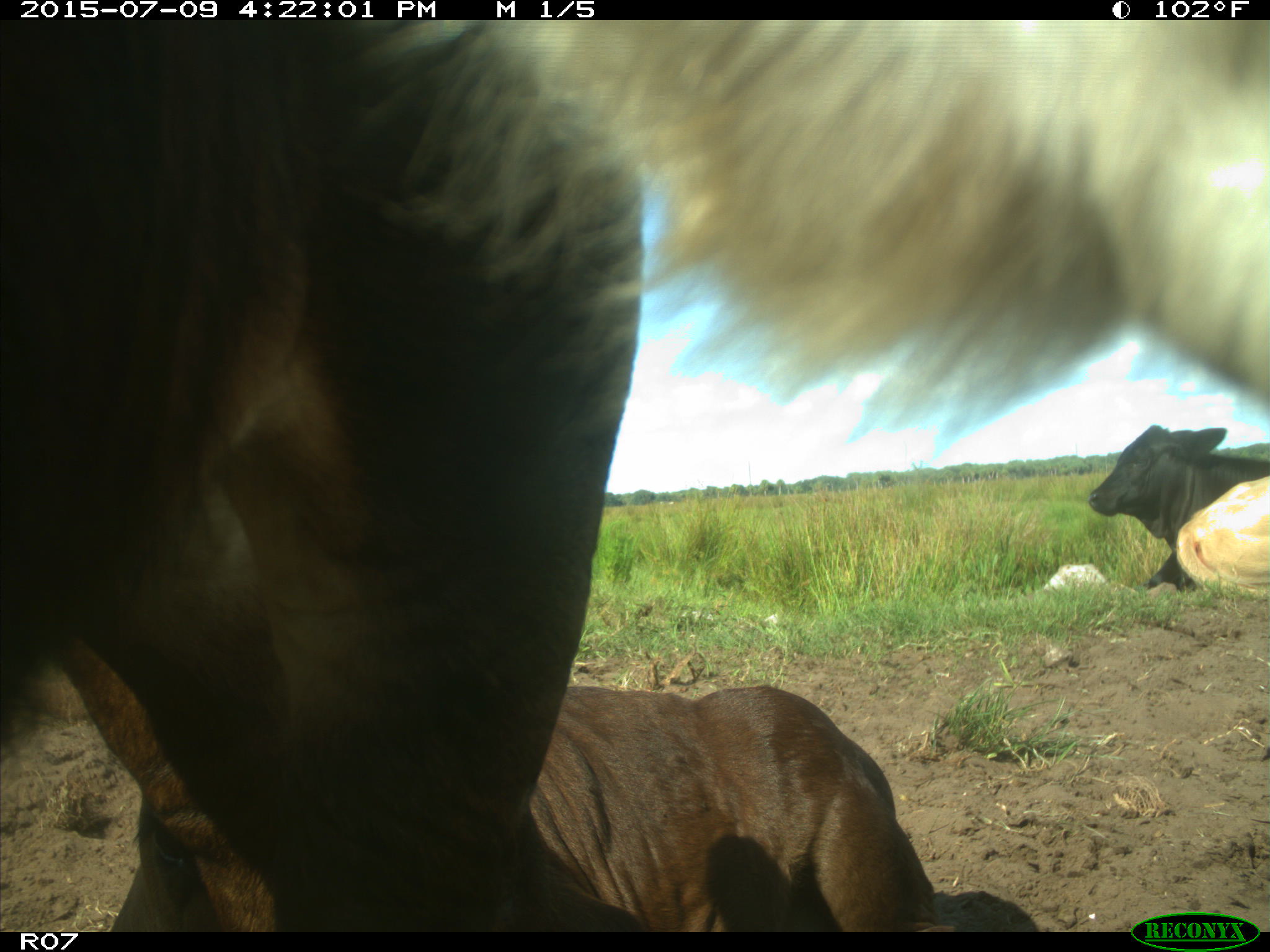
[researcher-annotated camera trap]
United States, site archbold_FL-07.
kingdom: Animalia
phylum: Chordata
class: Mammalia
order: Artiodactyla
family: Bovidae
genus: Bos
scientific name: Bos taurus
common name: domestic cow